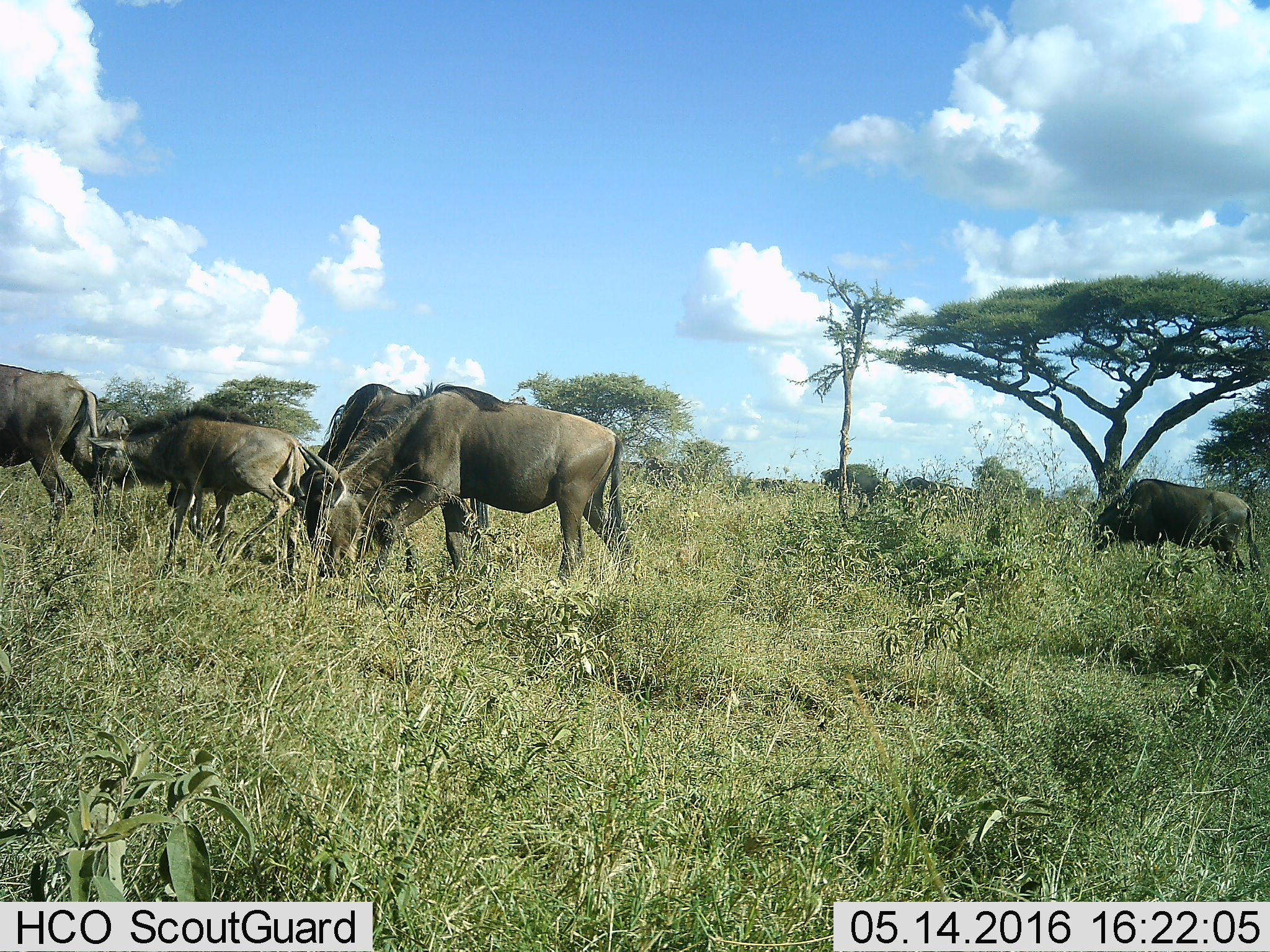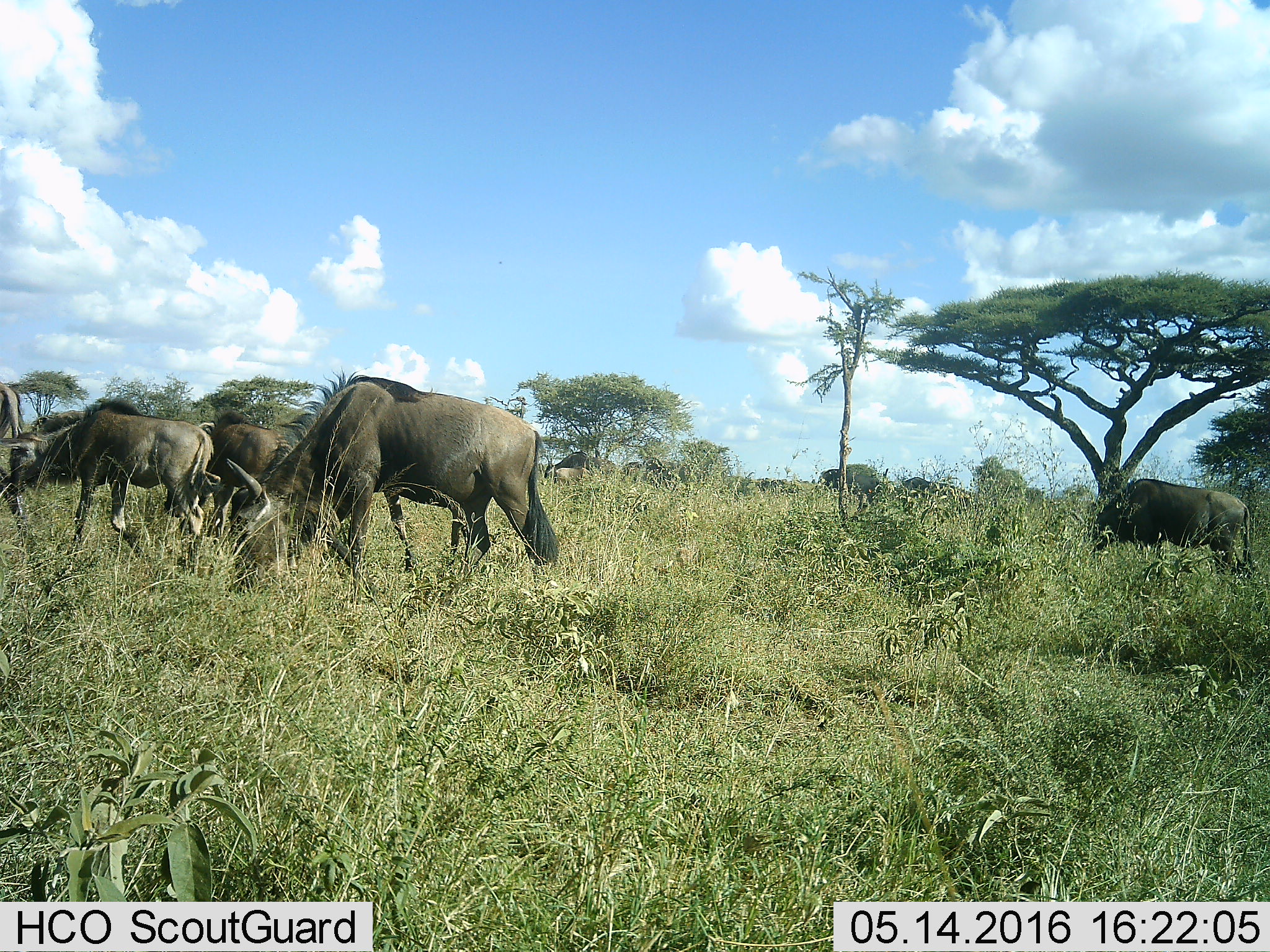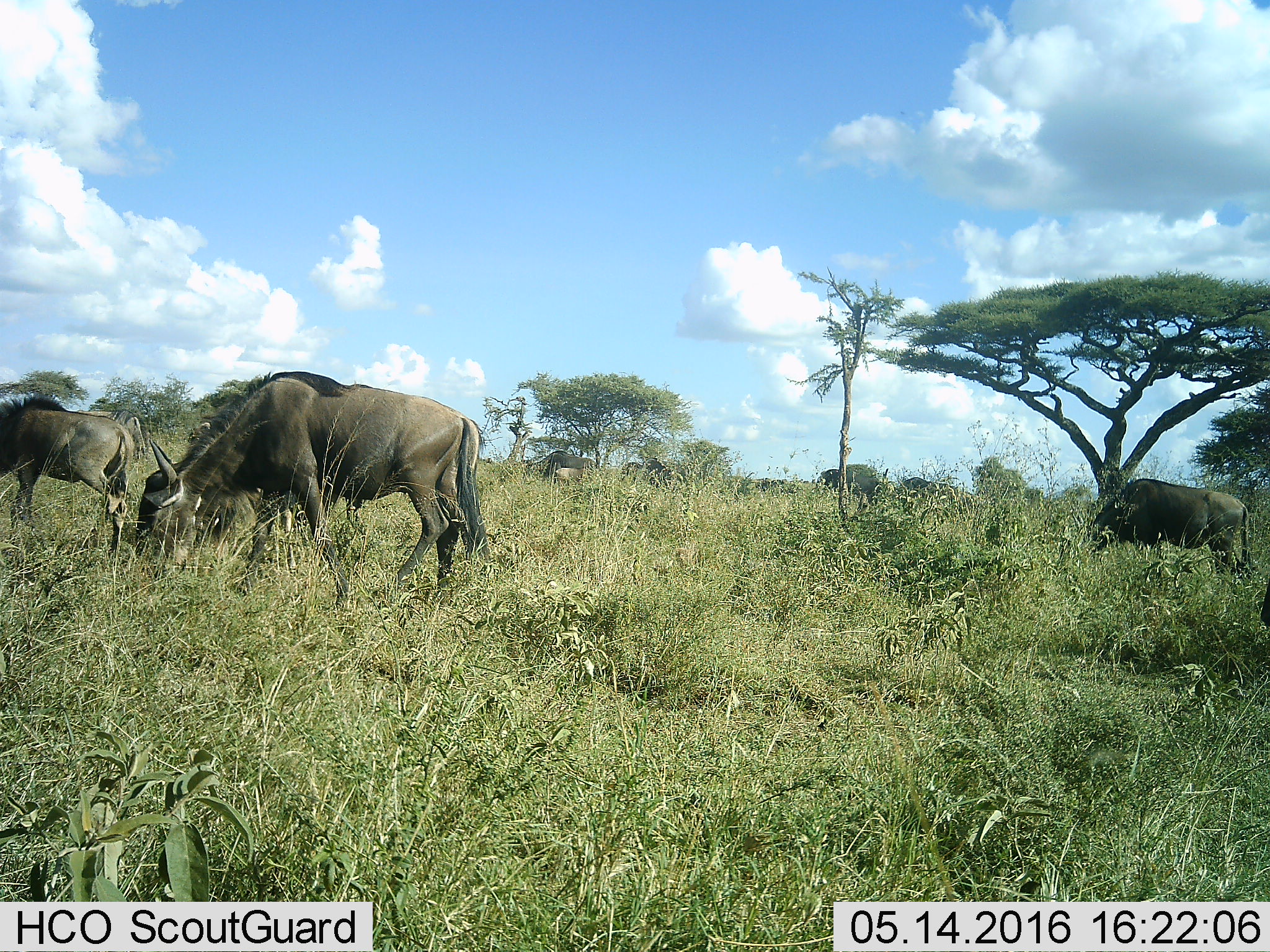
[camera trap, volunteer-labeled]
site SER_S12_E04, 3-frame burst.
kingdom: Animalia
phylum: Chordata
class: Mammalia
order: Artiodactyla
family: Bovidae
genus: Connochaetes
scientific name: Connochaetes taurinus taurinus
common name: blue wildebeest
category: wildebeestblue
Wildebeestblue (blue wildebeest) (Connochaetes taurinus taurinus), count 5. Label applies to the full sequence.